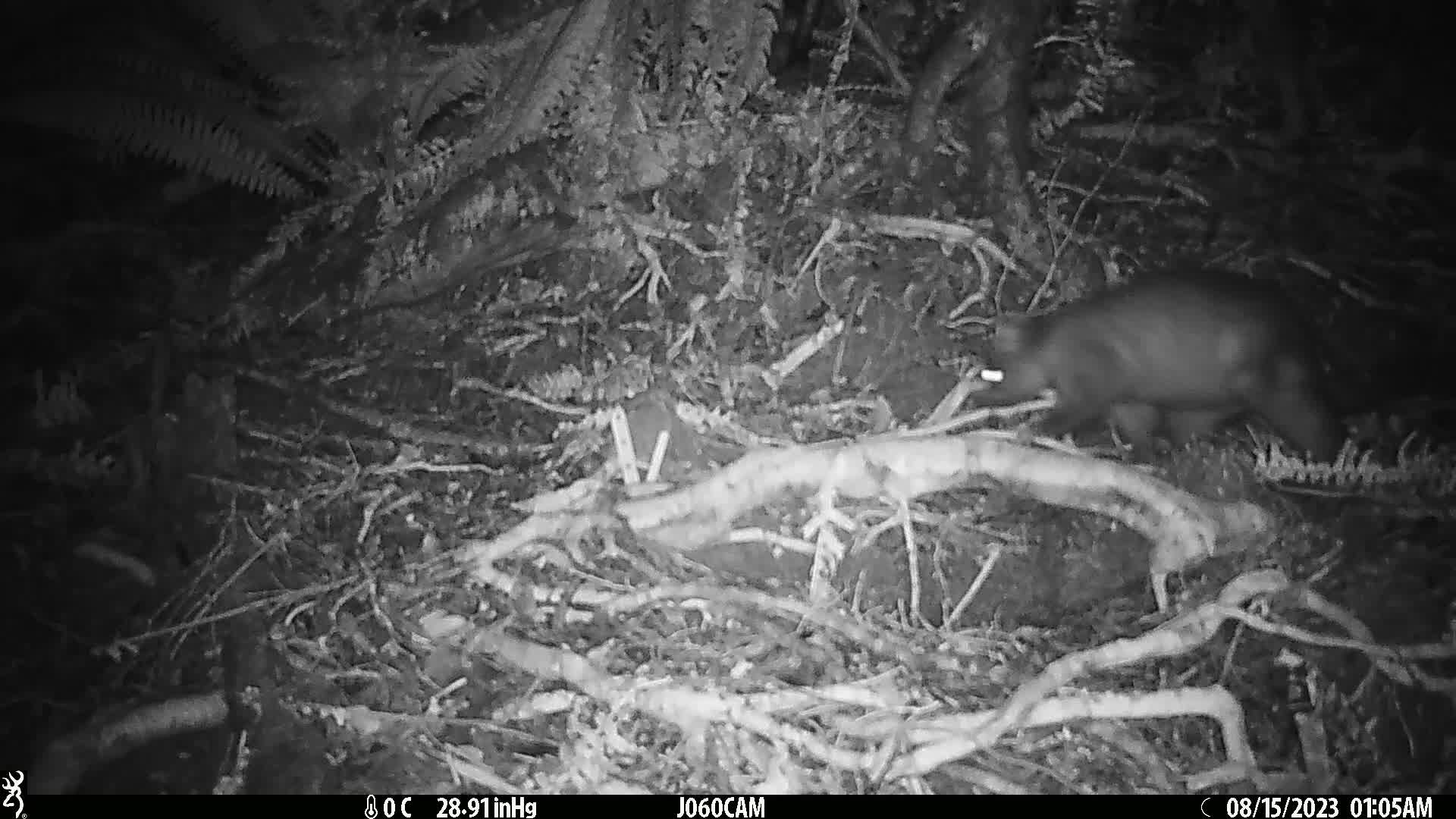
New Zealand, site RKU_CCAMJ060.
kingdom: Animalia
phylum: Chordata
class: Mammalia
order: Diprotodontia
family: Phalangeridae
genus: Trichosurus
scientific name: Trichosurus vulpecula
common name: common brushtail possum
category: possum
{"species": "possum (common brushtail possum) (Trichosurus vulpecula)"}